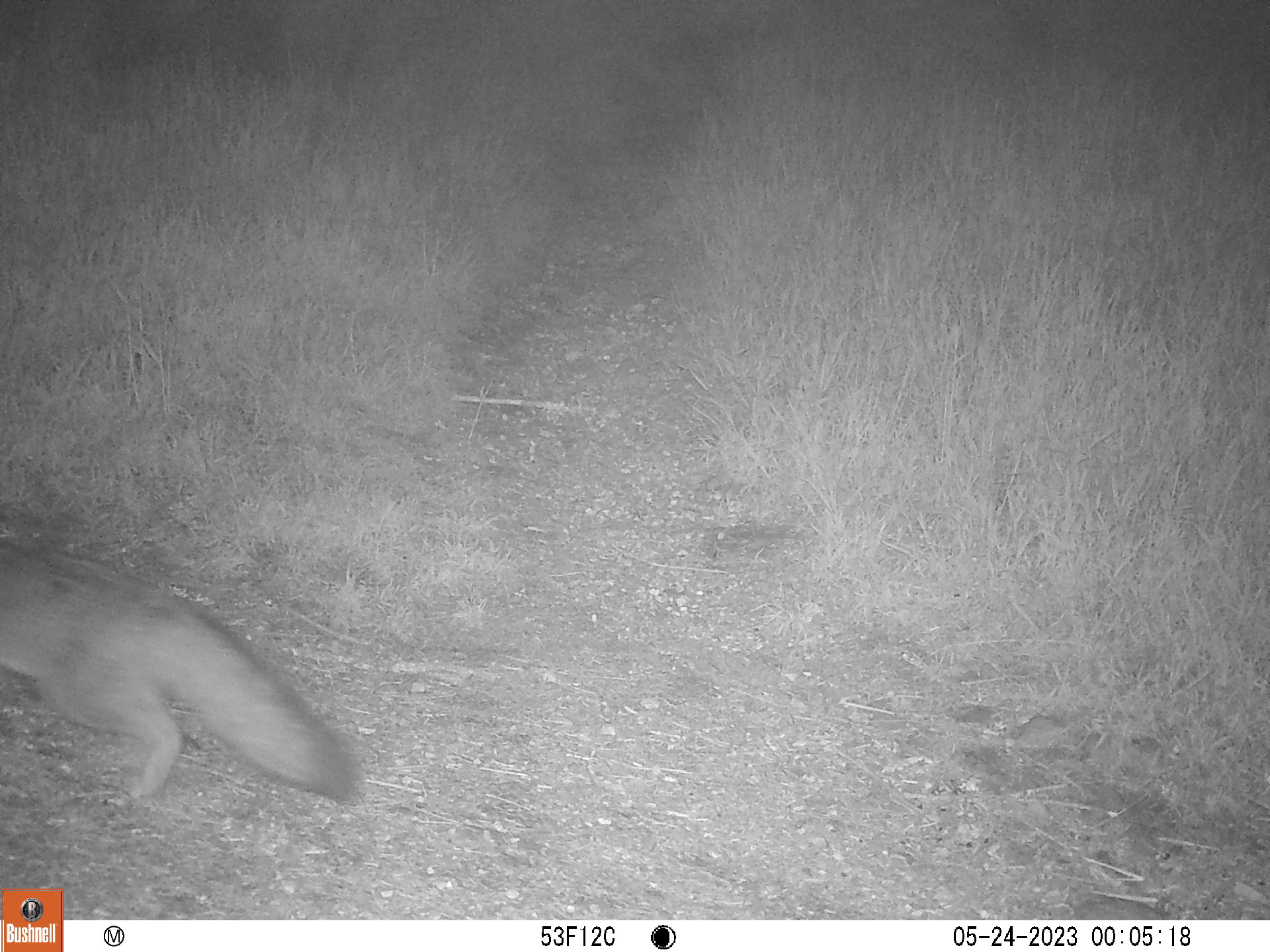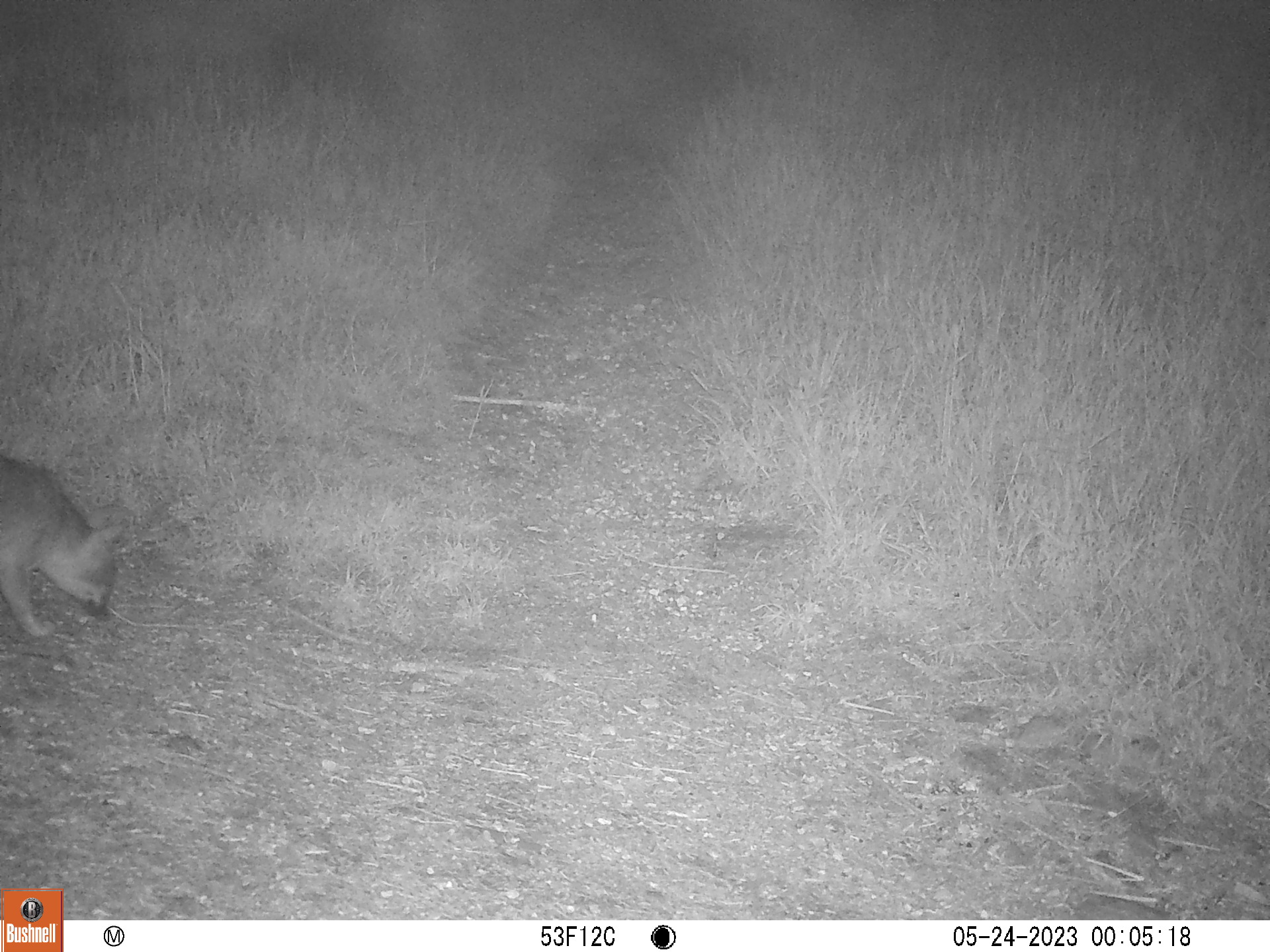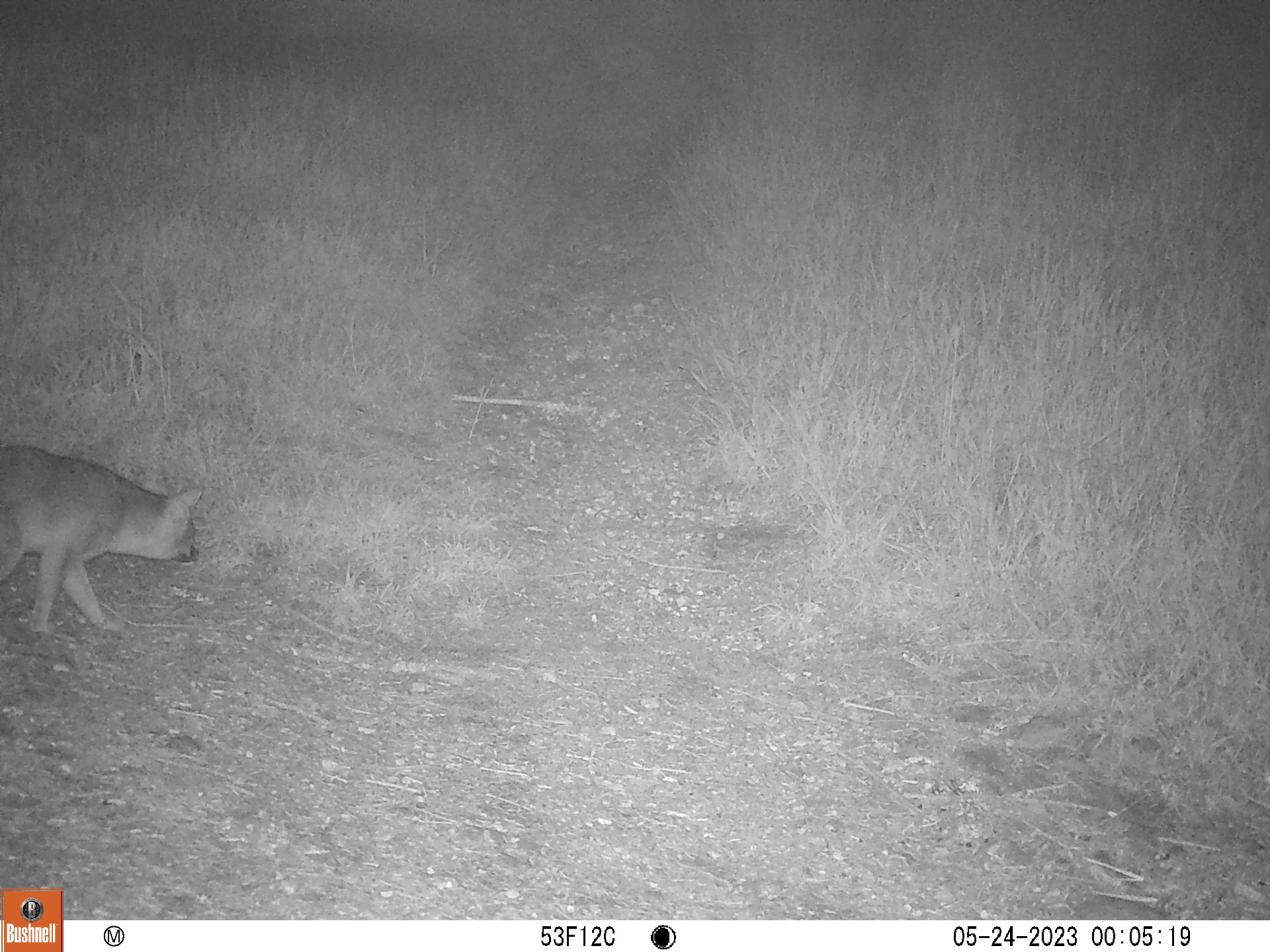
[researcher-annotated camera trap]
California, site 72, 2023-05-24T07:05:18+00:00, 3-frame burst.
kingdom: Animalia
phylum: Chordata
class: Mammalia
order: Carnivora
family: Canidae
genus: Urocyon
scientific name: Urocyon cinereoargenteus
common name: gray fox